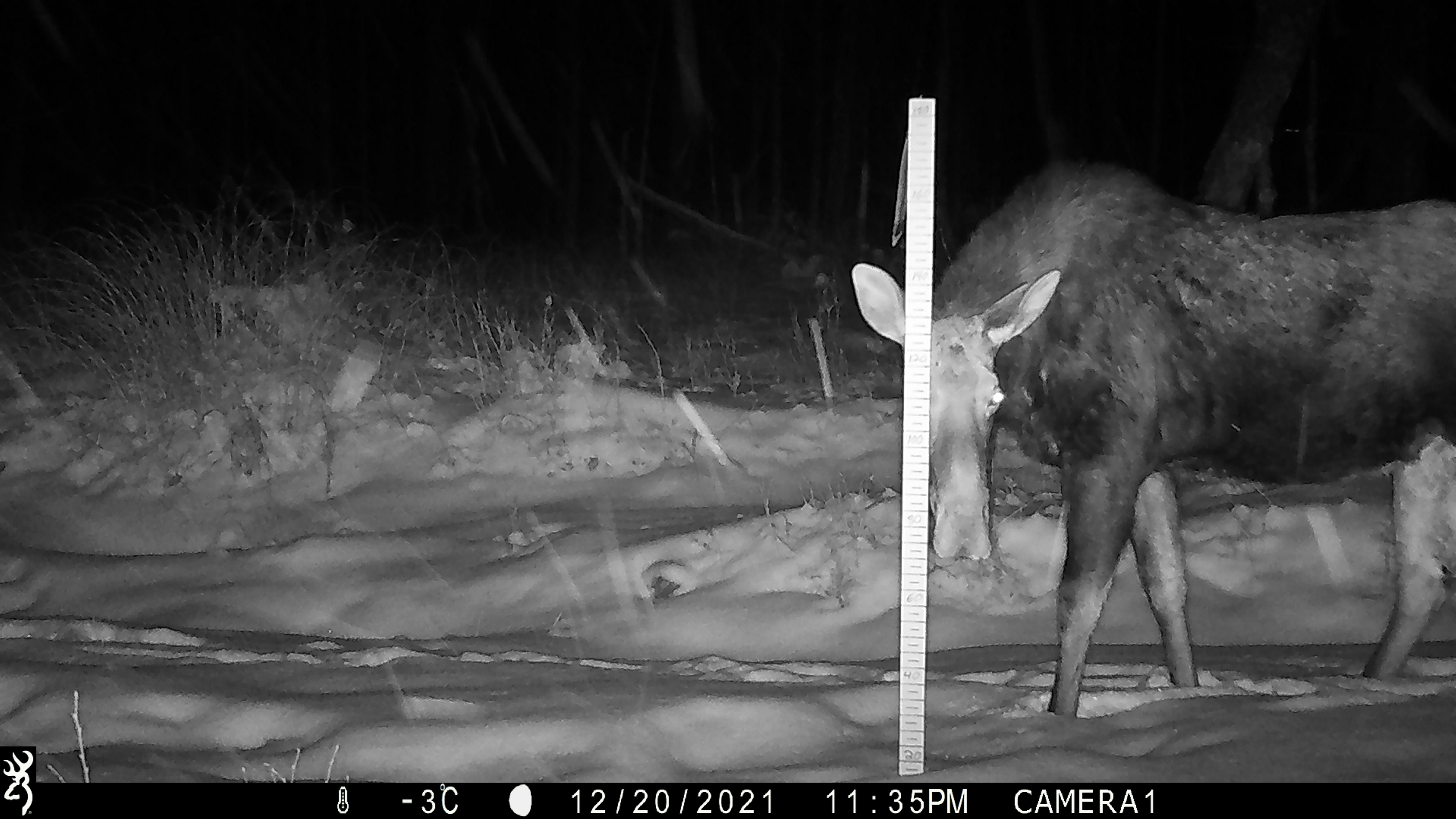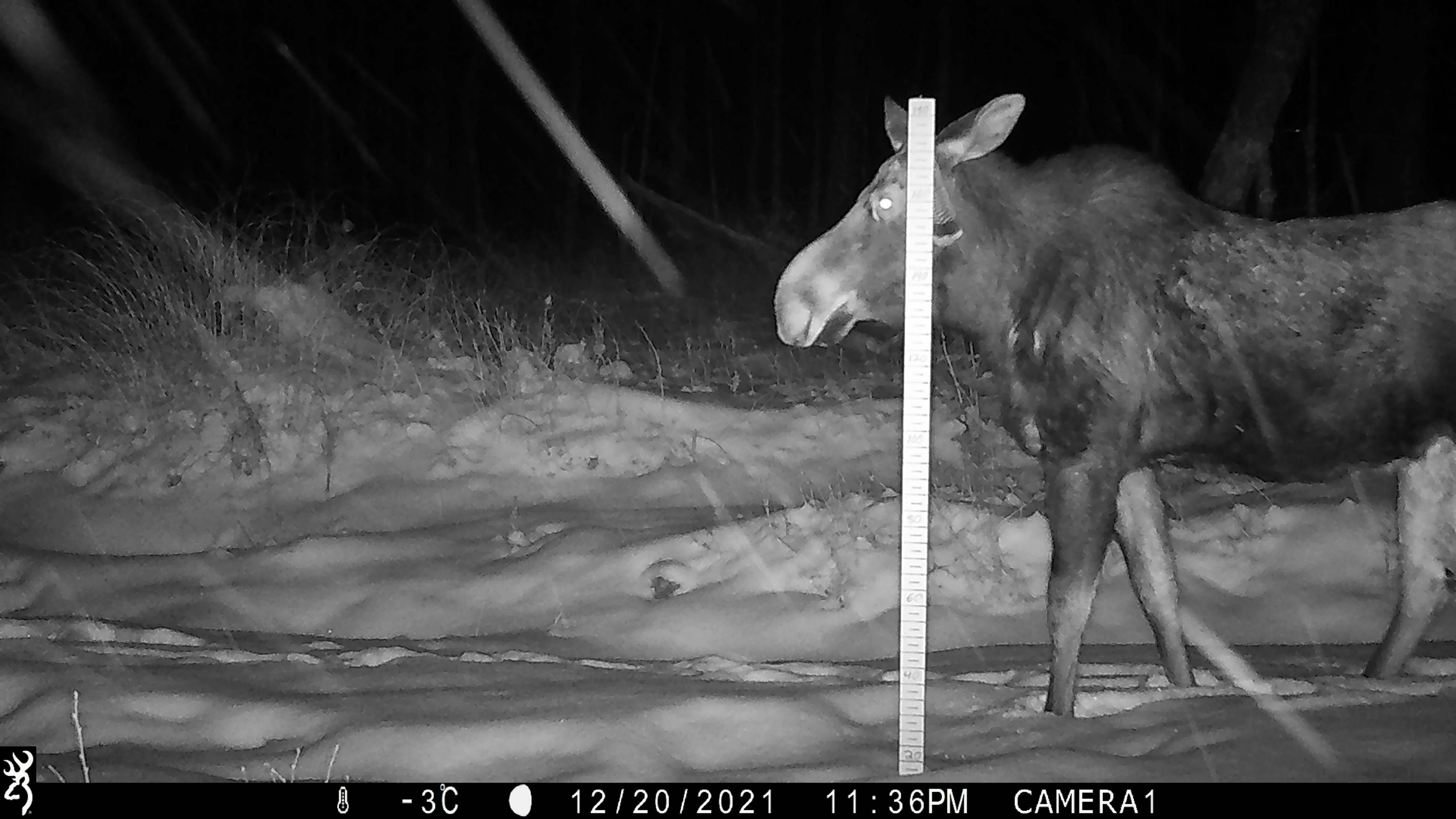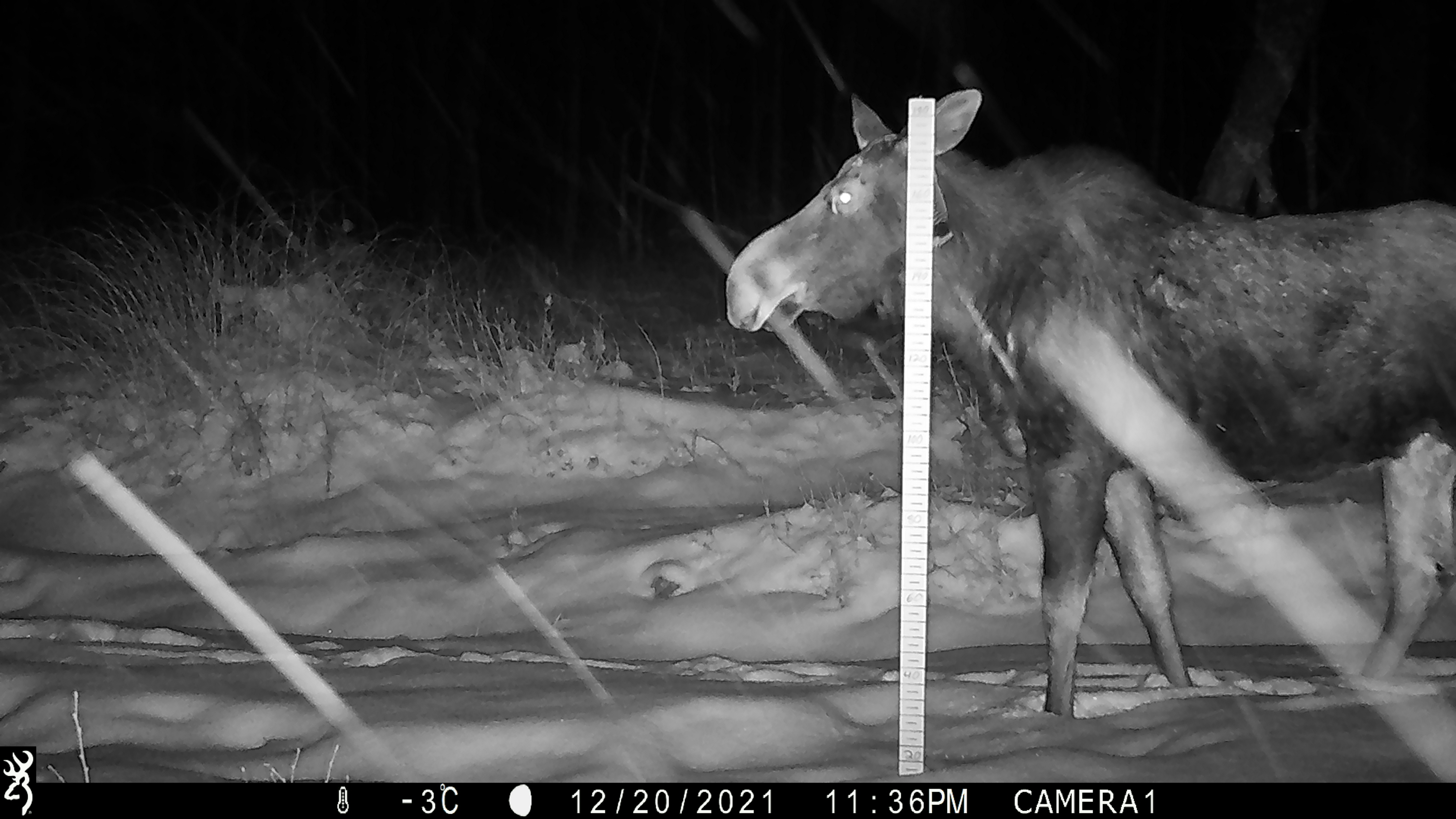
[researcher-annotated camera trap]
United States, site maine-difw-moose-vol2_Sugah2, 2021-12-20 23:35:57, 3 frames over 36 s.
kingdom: Animalia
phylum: Chordata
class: Mammalia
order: Artiodactyla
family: Cervidae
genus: Alces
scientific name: Alces alces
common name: moose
Moose (Alces alces).